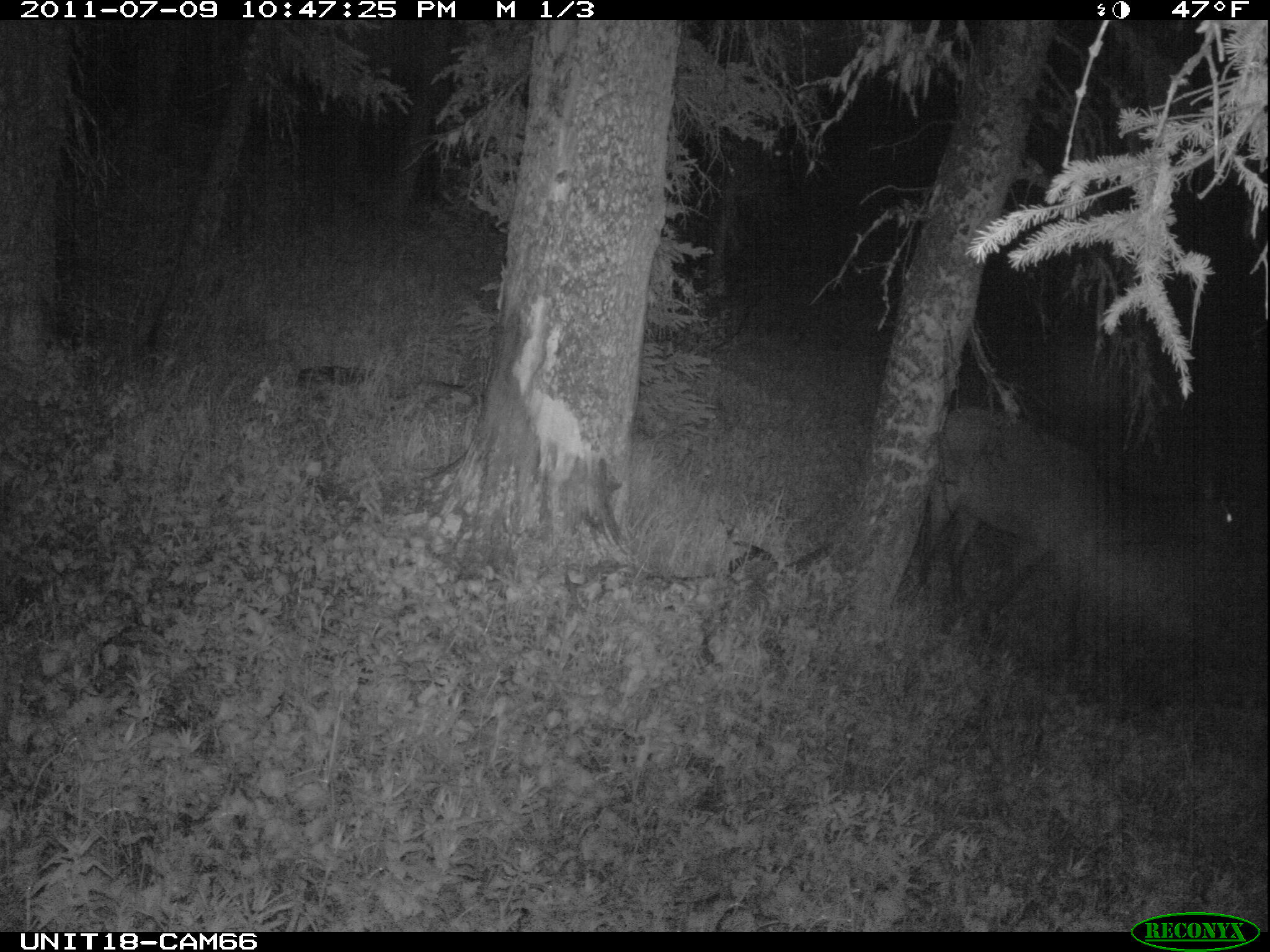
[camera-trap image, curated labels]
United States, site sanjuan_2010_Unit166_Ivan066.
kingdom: Animalia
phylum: Chordata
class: Mammalia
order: Artiodactyla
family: Cervidae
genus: Cervus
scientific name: Cervus elaphus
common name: red deer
Cervus elaphus (red deer).